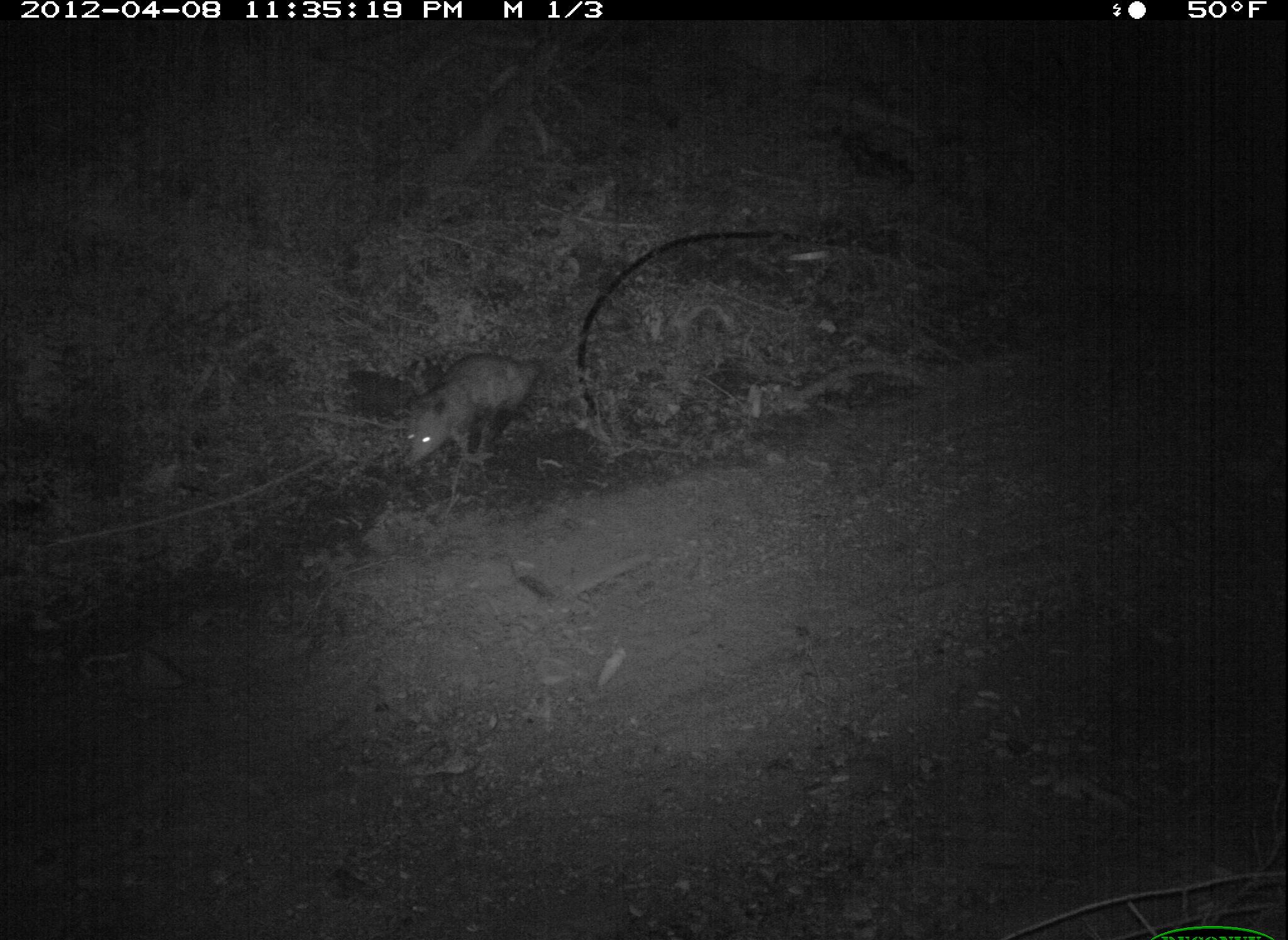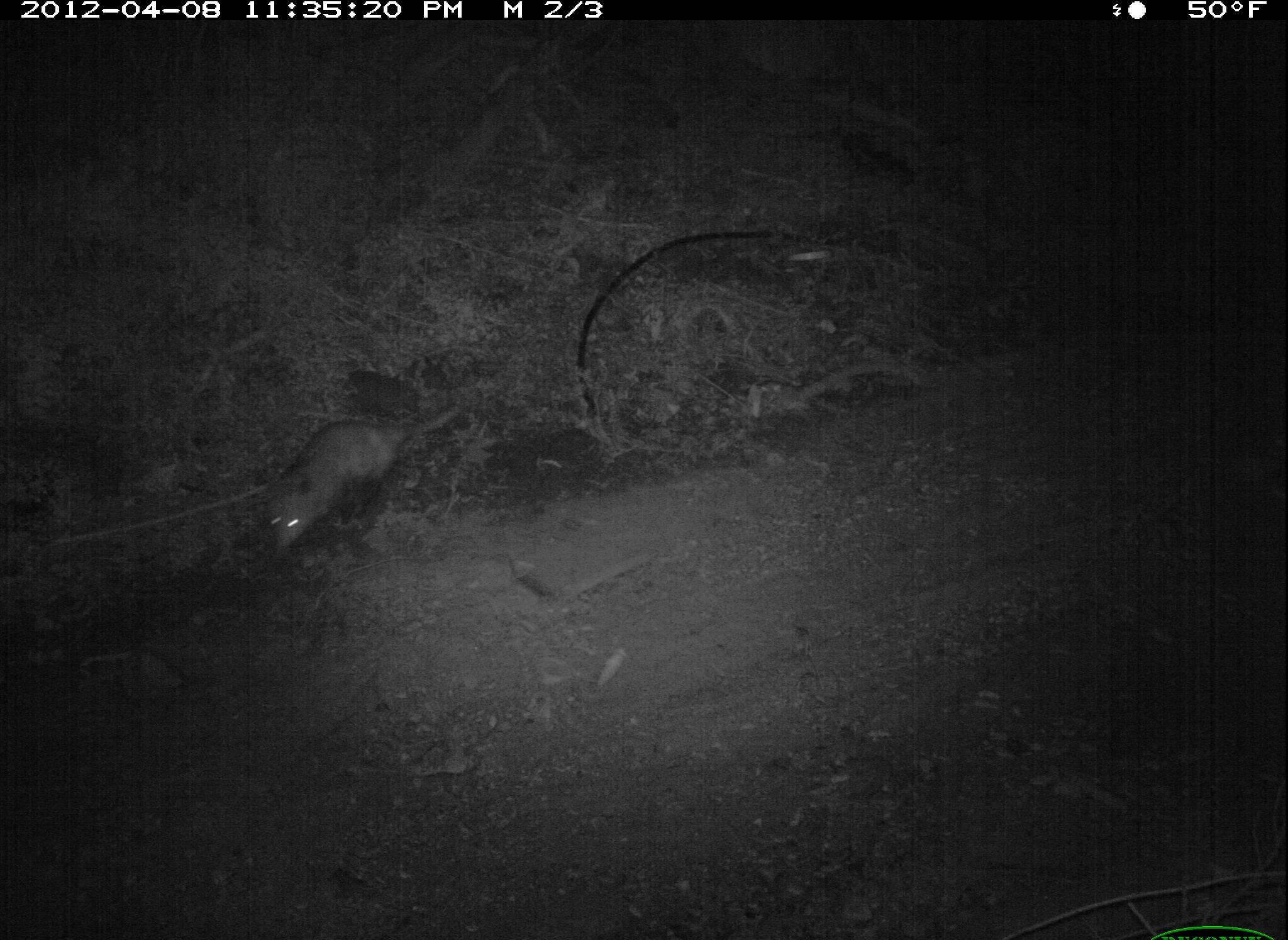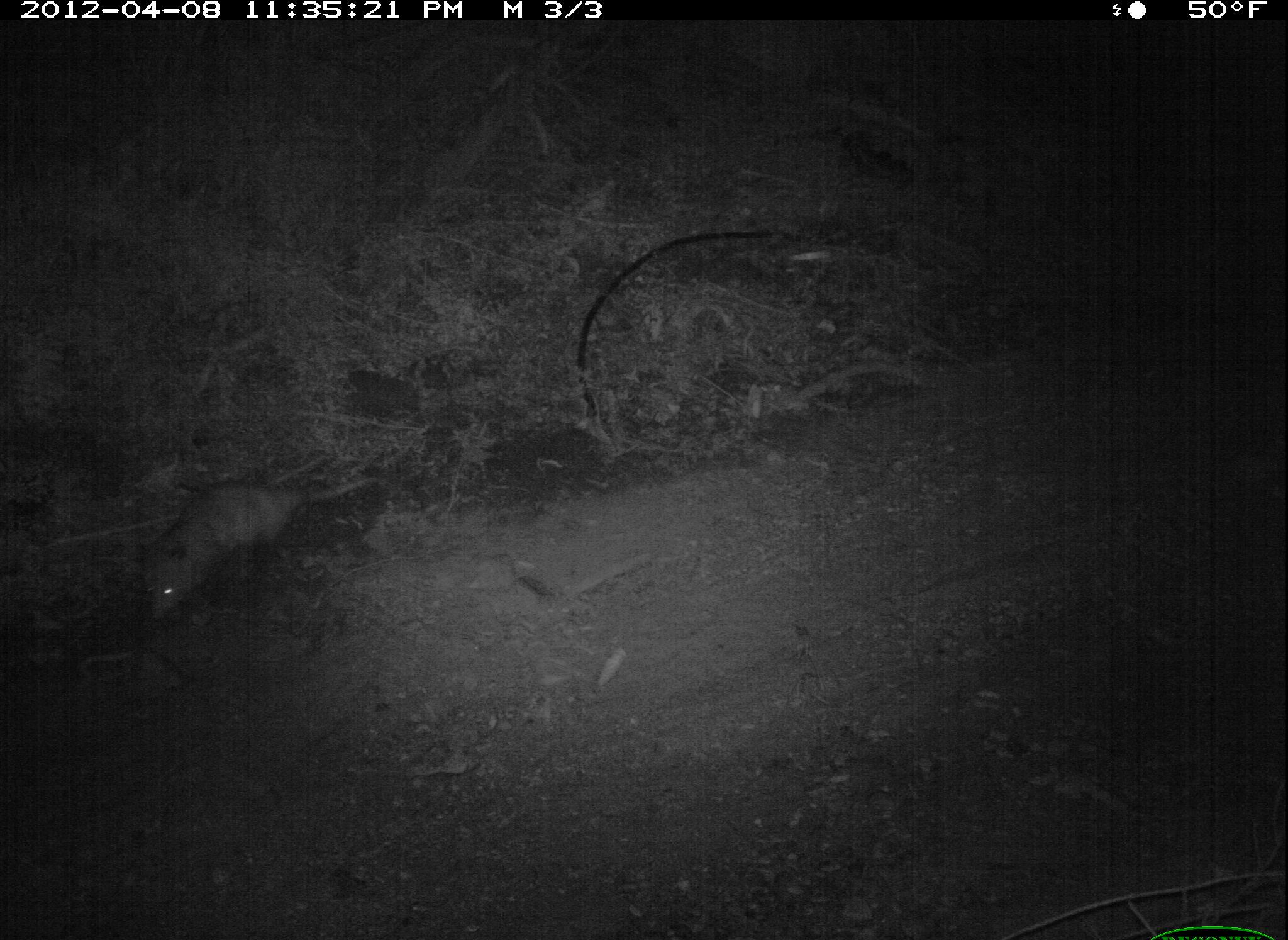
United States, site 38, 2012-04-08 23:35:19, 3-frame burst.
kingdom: Animalia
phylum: Chordata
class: Mammalia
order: Didelphimorphia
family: Didelphidae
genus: Didelphis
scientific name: Didelphis virginiana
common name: virginia opossum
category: opossum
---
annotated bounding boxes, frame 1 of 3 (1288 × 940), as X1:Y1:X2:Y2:
opossum: 378:314:580:514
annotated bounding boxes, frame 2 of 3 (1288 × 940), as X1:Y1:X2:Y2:
opossum: 250:391:473:562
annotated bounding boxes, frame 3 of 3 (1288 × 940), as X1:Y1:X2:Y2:
opossum: 140:461:404:633